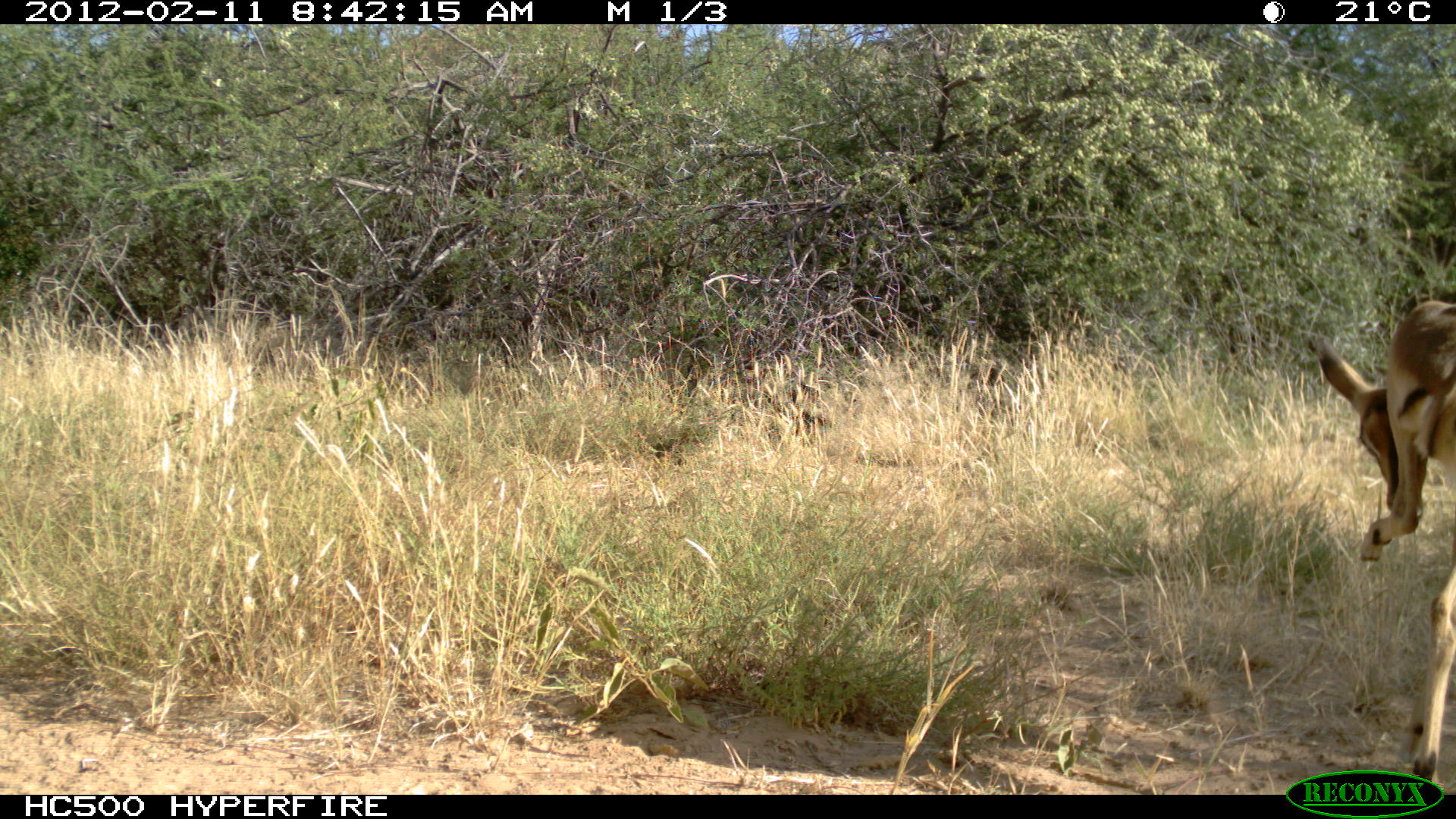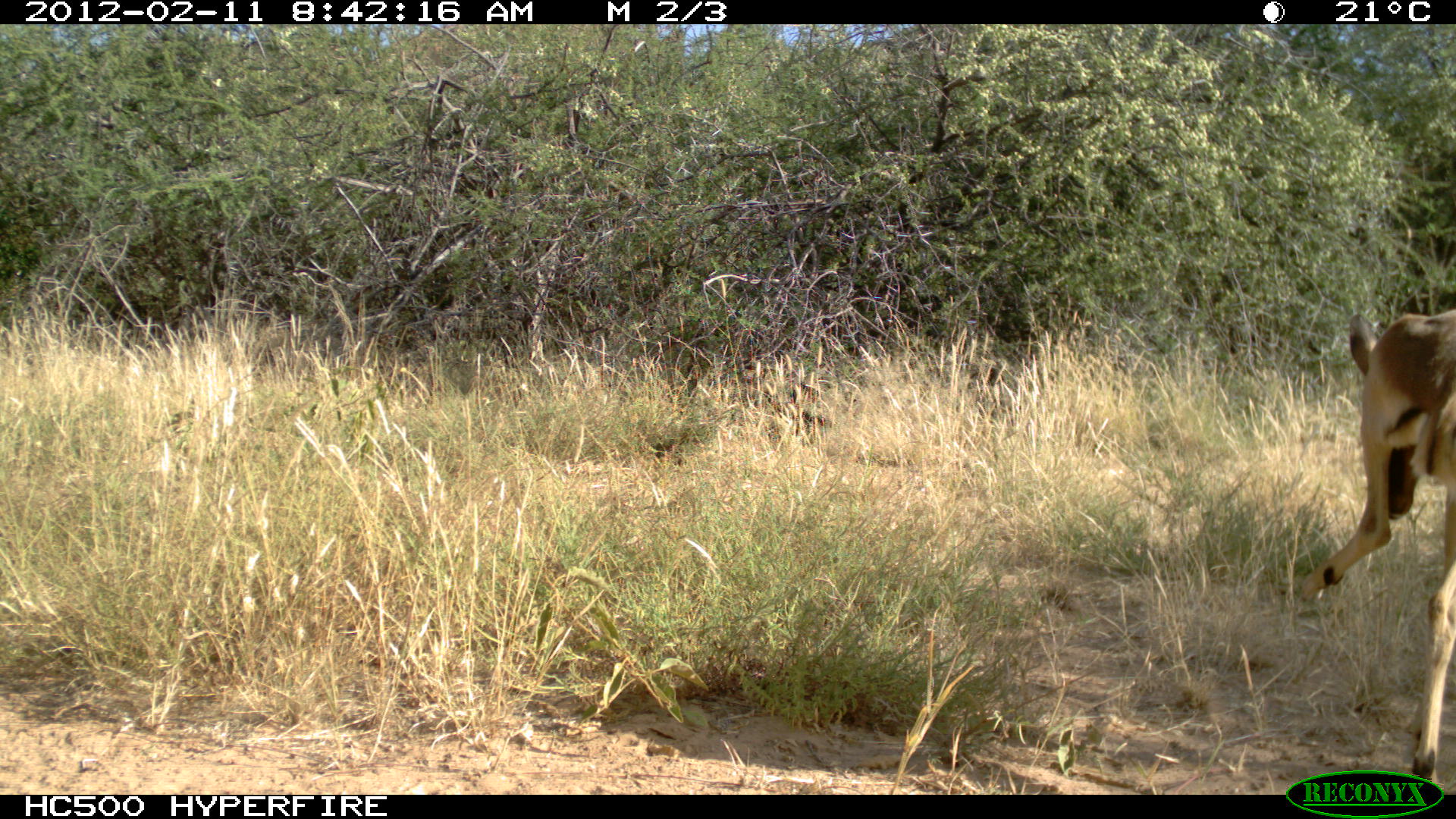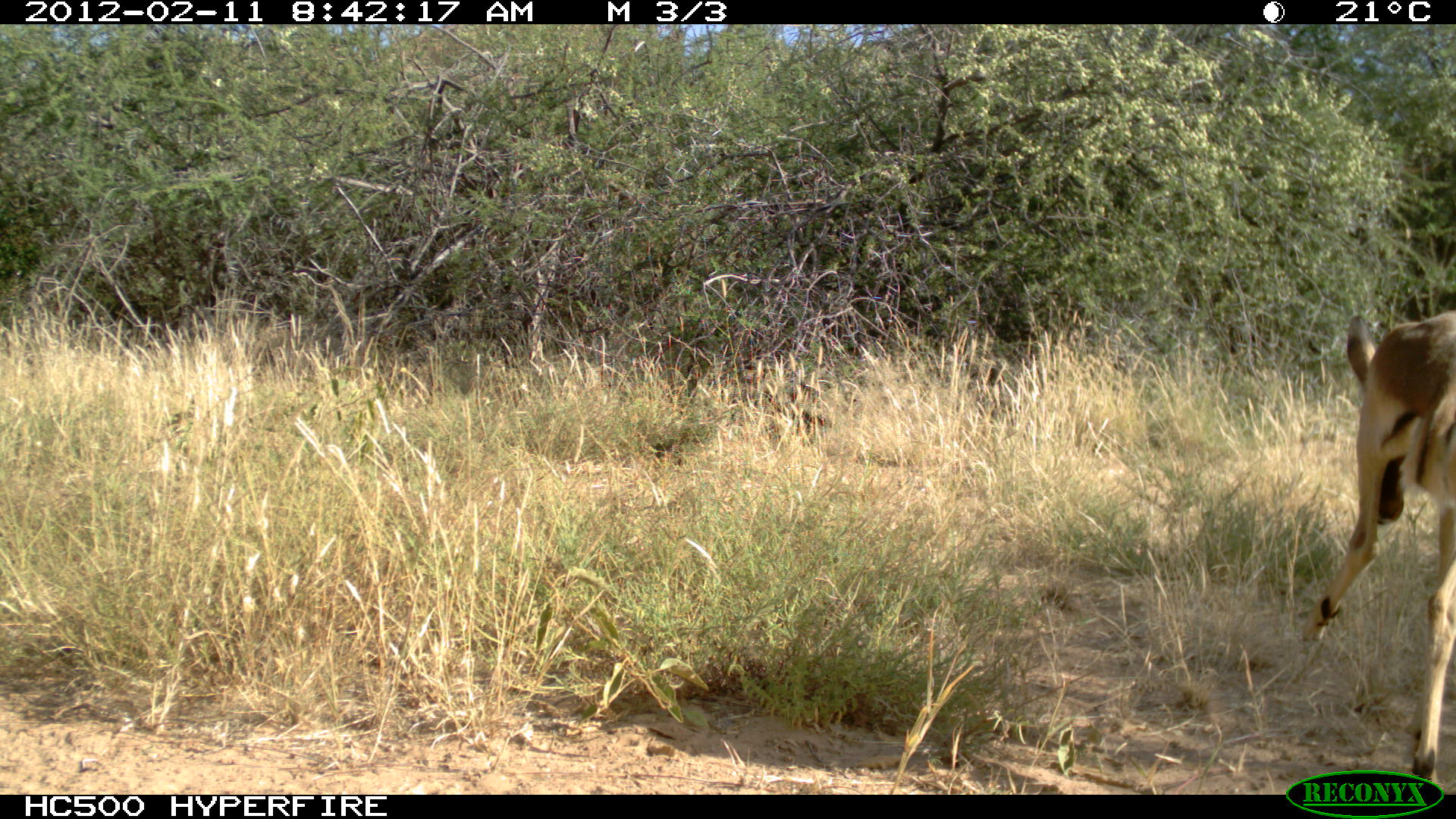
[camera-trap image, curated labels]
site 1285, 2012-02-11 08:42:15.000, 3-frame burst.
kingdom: Animalia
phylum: Chordata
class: Mammalia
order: Artiodactyla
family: Bovidae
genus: Aepyceros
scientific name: Aepyceros melampus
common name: impala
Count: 1.